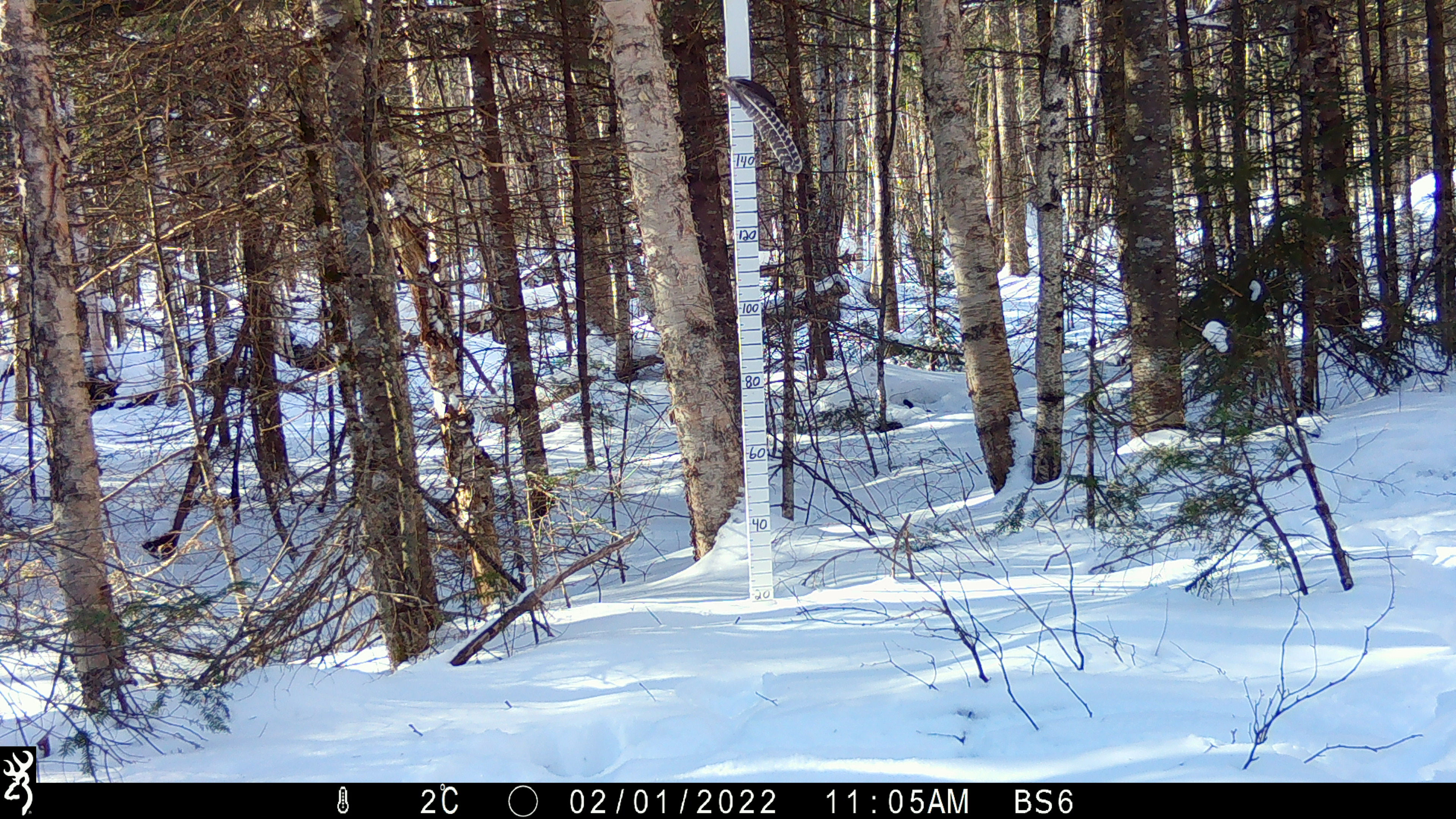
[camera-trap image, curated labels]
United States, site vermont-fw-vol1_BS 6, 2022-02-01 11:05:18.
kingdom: Animalia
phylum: Chordata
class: Mammalia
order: Artiodactyla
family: Cervidae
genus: Alces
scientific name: Alces alces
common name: moose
Moose (Alces alces).